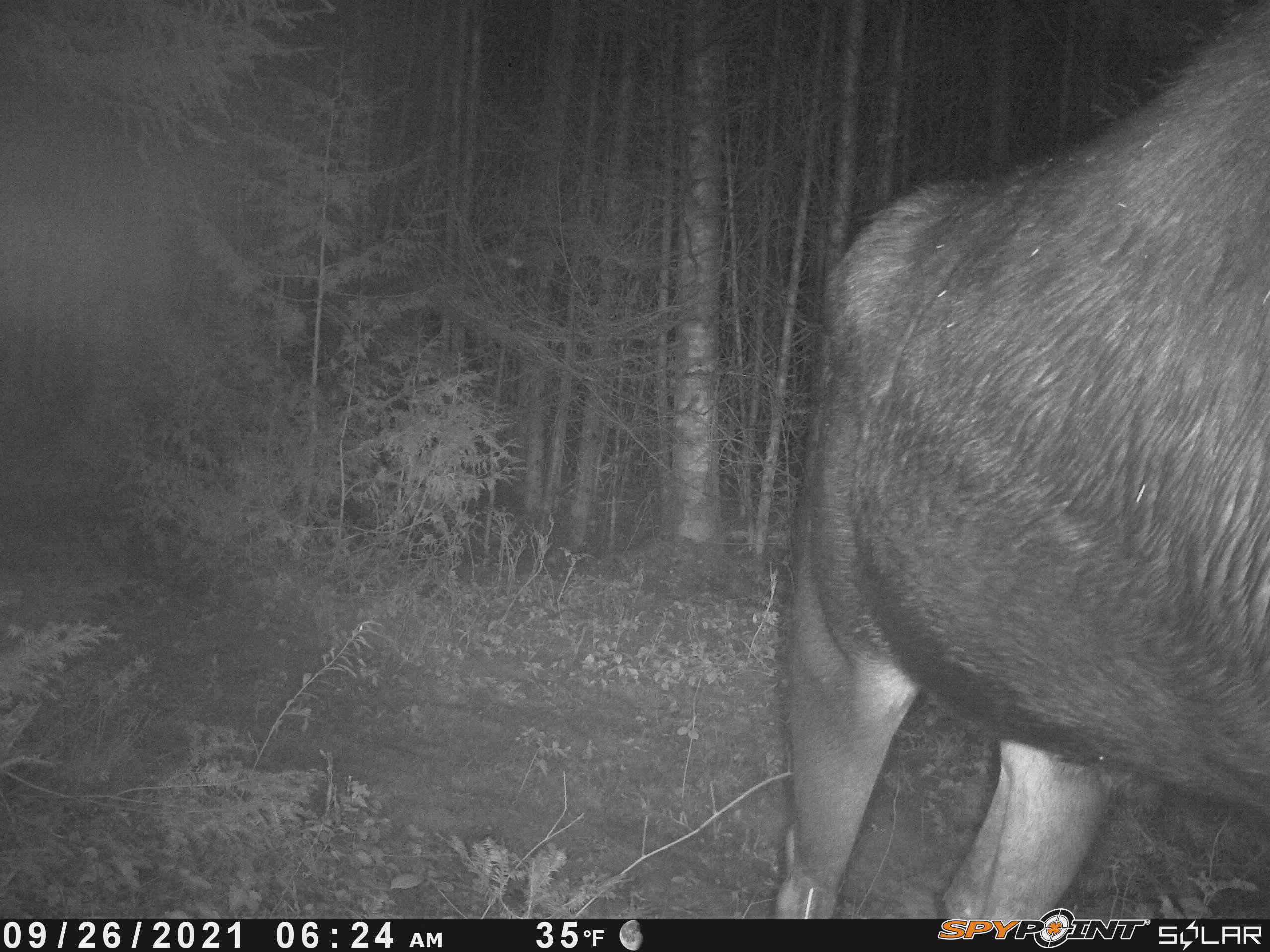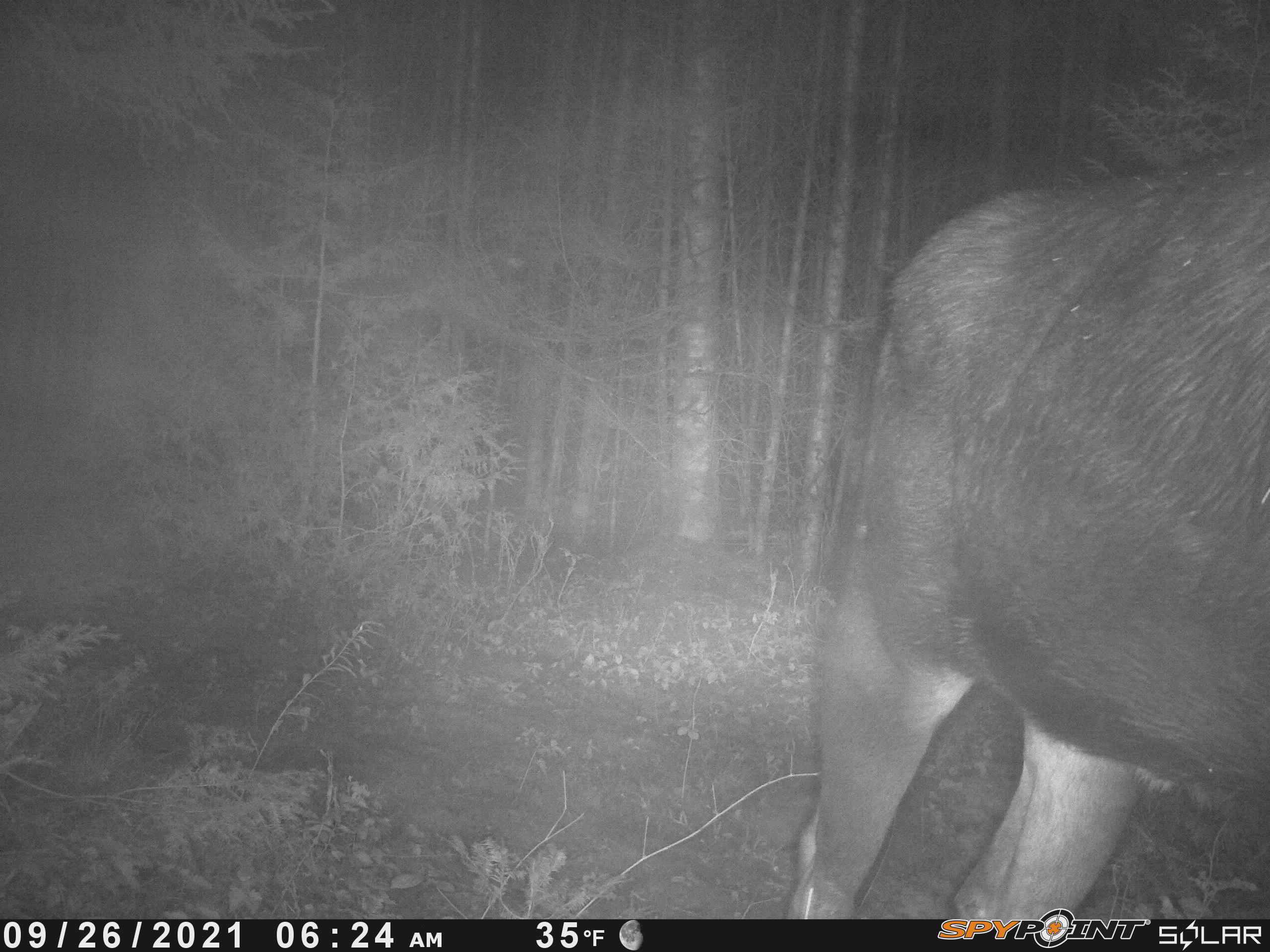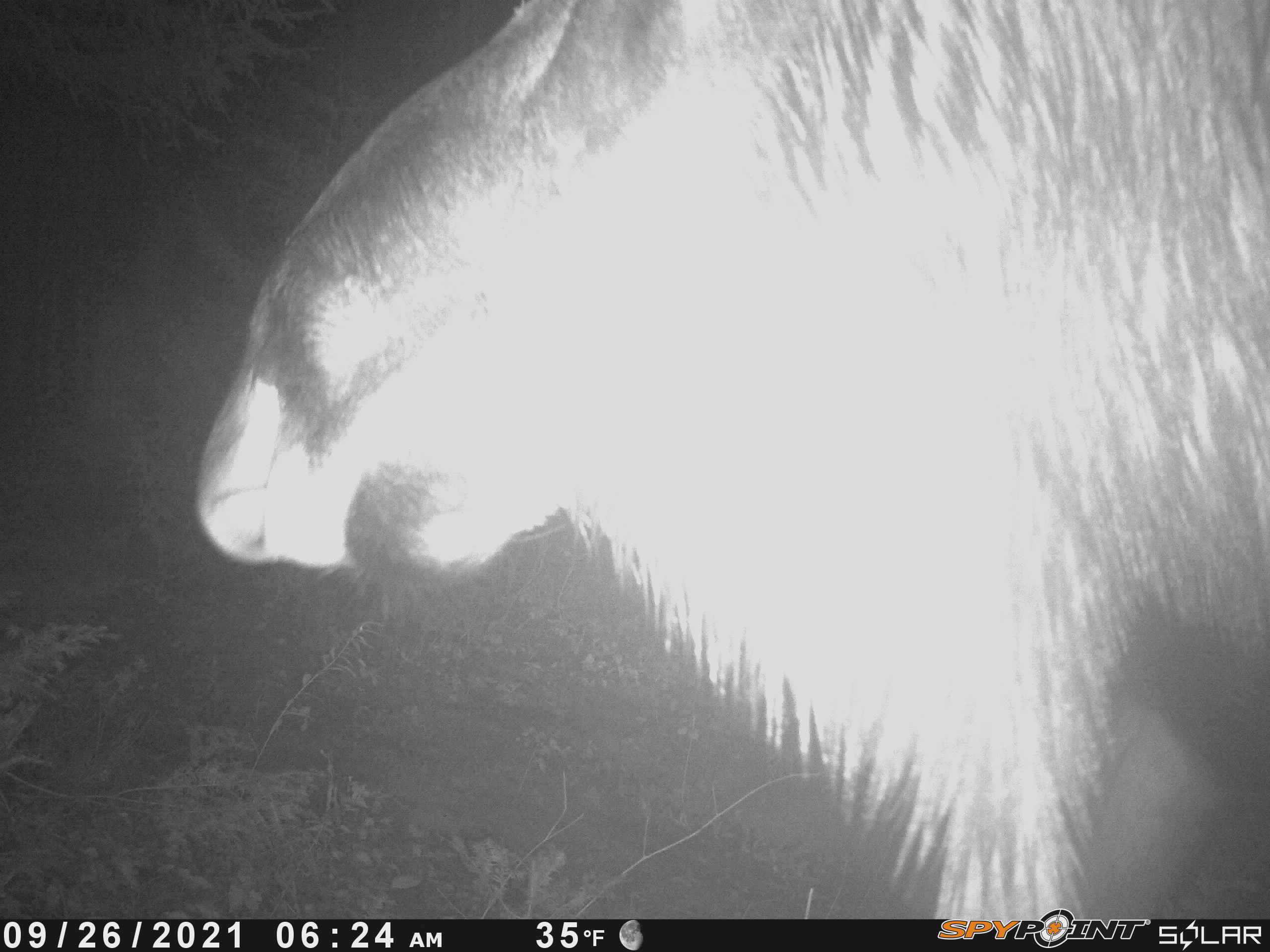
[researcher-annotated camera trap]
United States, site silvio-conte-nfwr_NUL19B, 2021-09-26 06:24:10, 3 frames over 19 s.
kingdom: Animalia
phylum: Chordata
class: Mammalia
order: Artiodactyla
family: Cervidae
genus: Alces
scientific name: Alces alces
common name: moose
Moose (Alces alces).